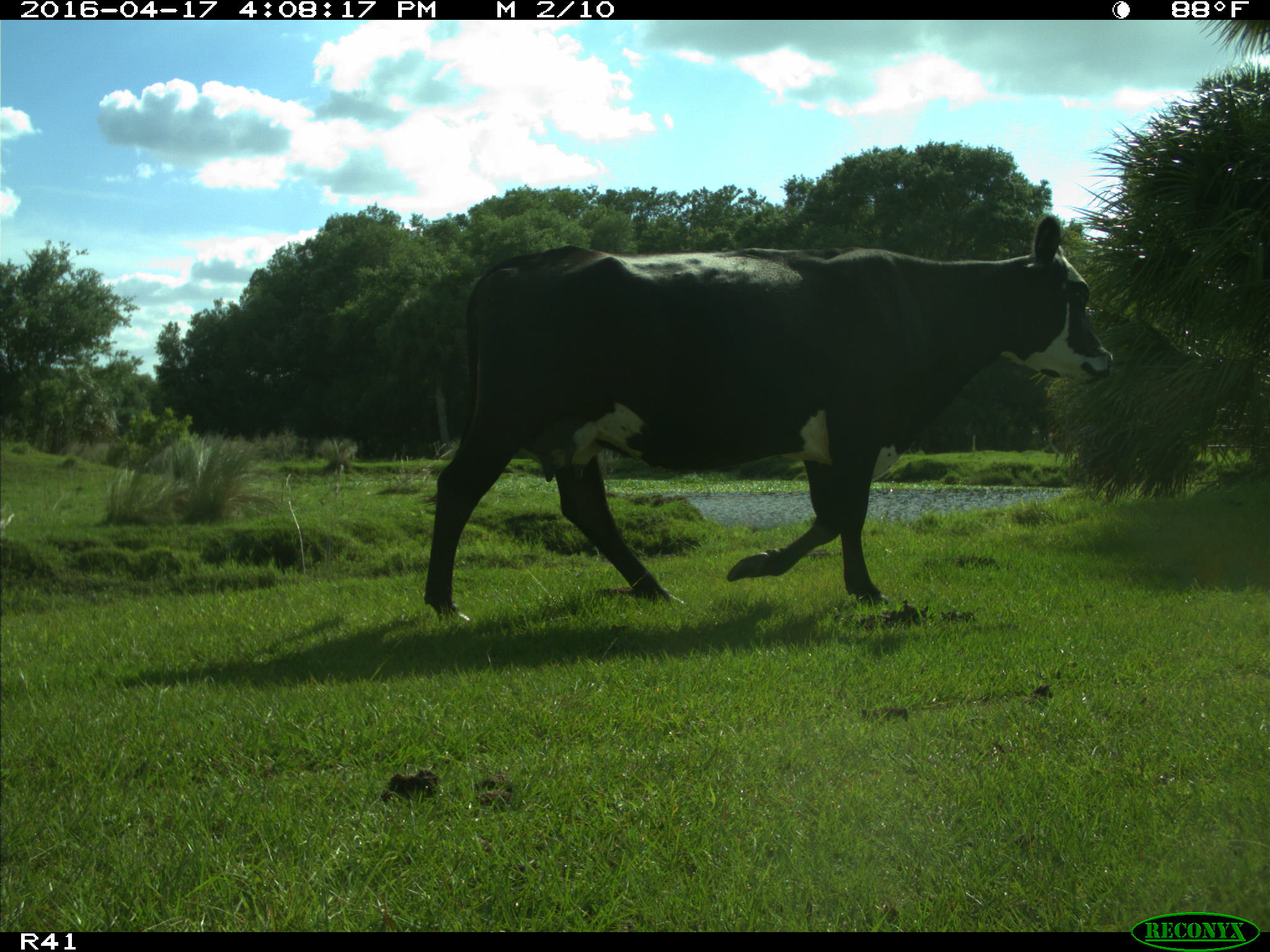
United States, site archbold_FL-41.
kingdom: Animalia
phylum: Chordata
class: Mammalia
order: Artiodactyla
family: Bovidae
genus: Bos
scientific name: Bos taurus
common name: domestic cow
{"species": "Bos taurus (domestic cow)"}